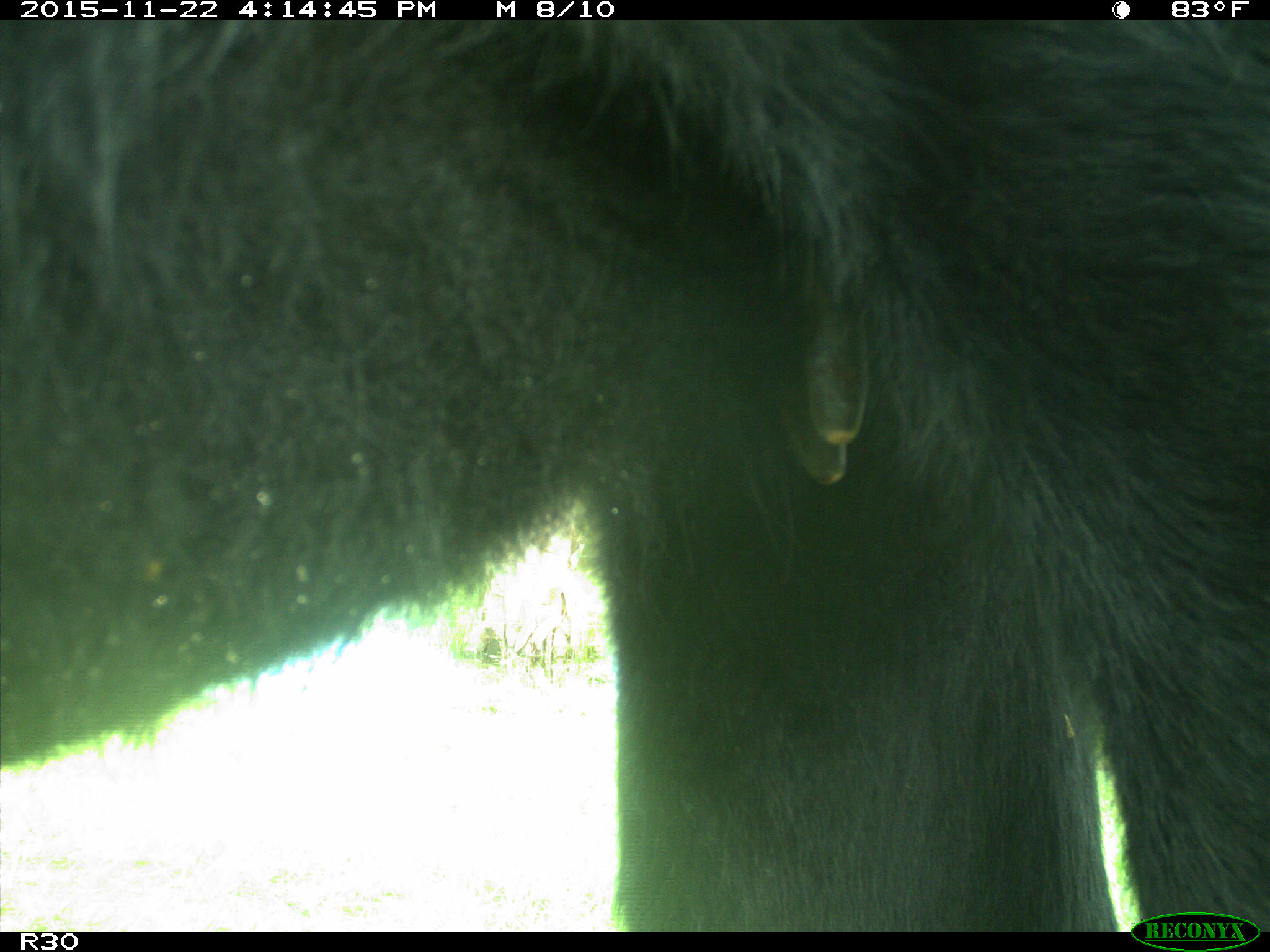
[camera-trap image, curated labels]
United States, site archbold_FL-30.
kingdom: Animalia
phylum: Chordata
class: Mammalia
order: Artiodactyla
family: Bovidae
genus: Bos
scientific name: Bos taurus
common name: domestic cow